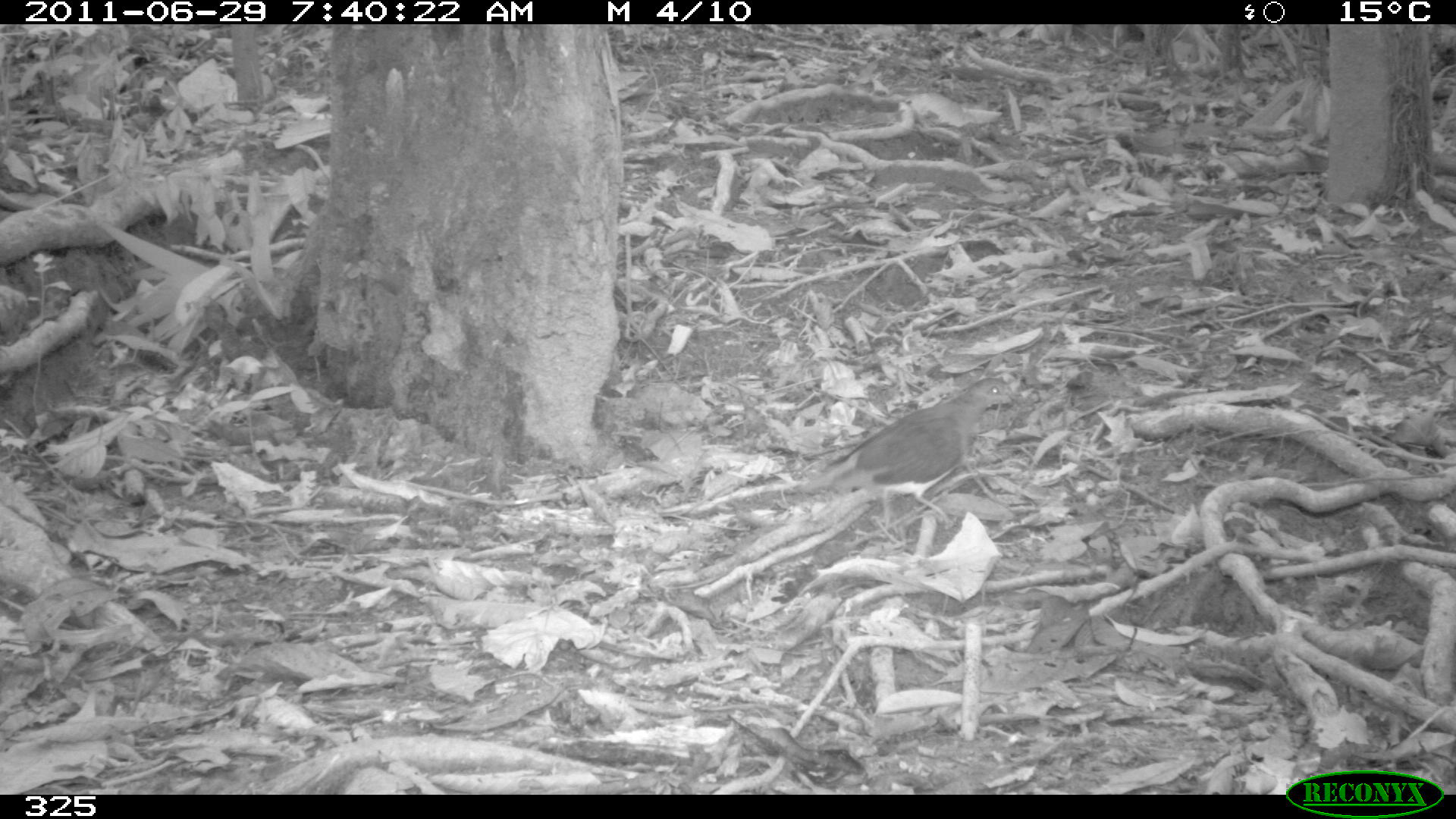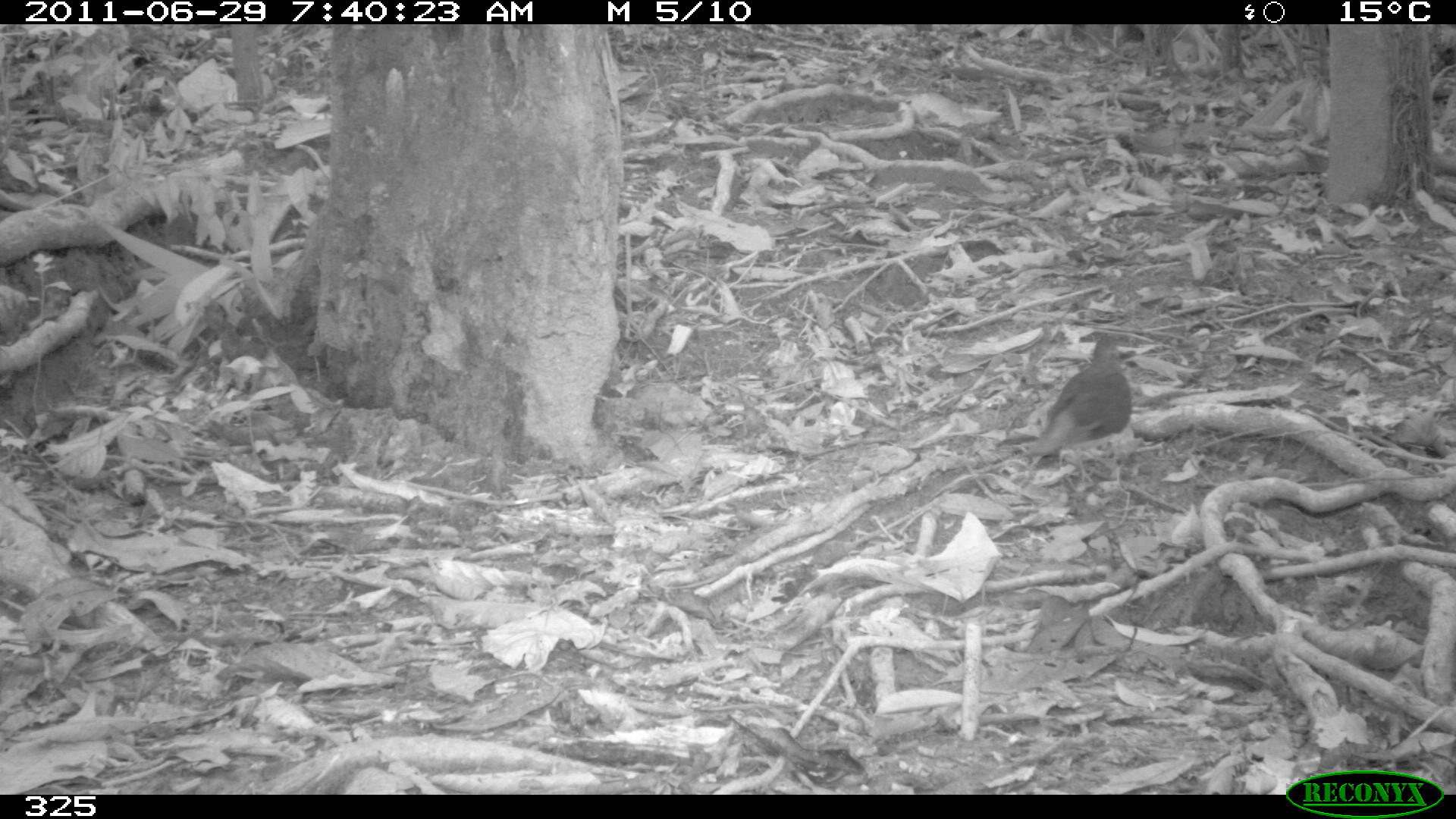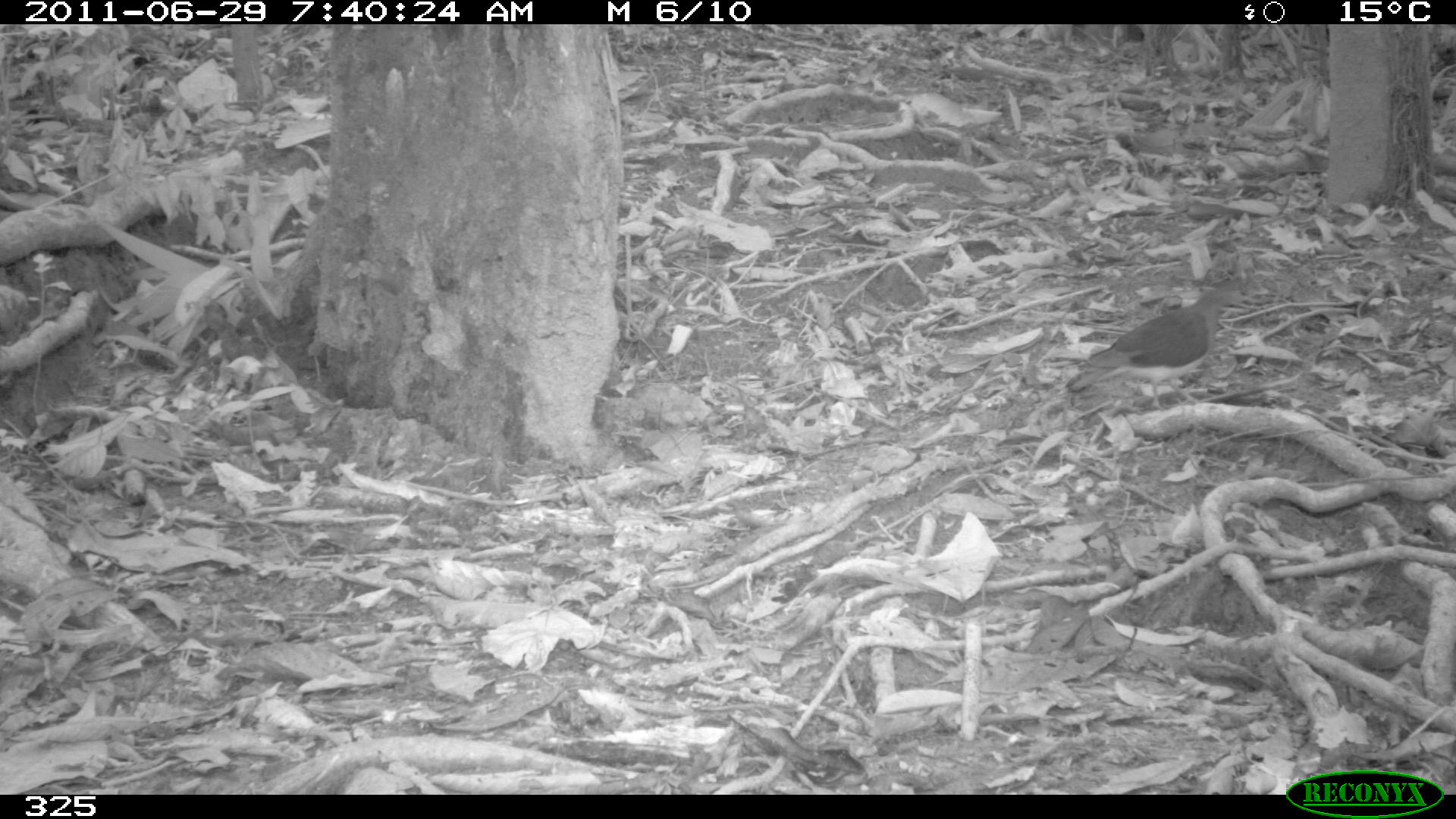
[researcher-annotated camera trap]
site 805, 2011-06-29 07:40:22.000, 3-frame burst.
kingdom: Animalia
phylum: Chordata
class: Aves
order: Columbiformes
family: Columbidae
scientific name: Columbidae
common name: dove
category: paloma